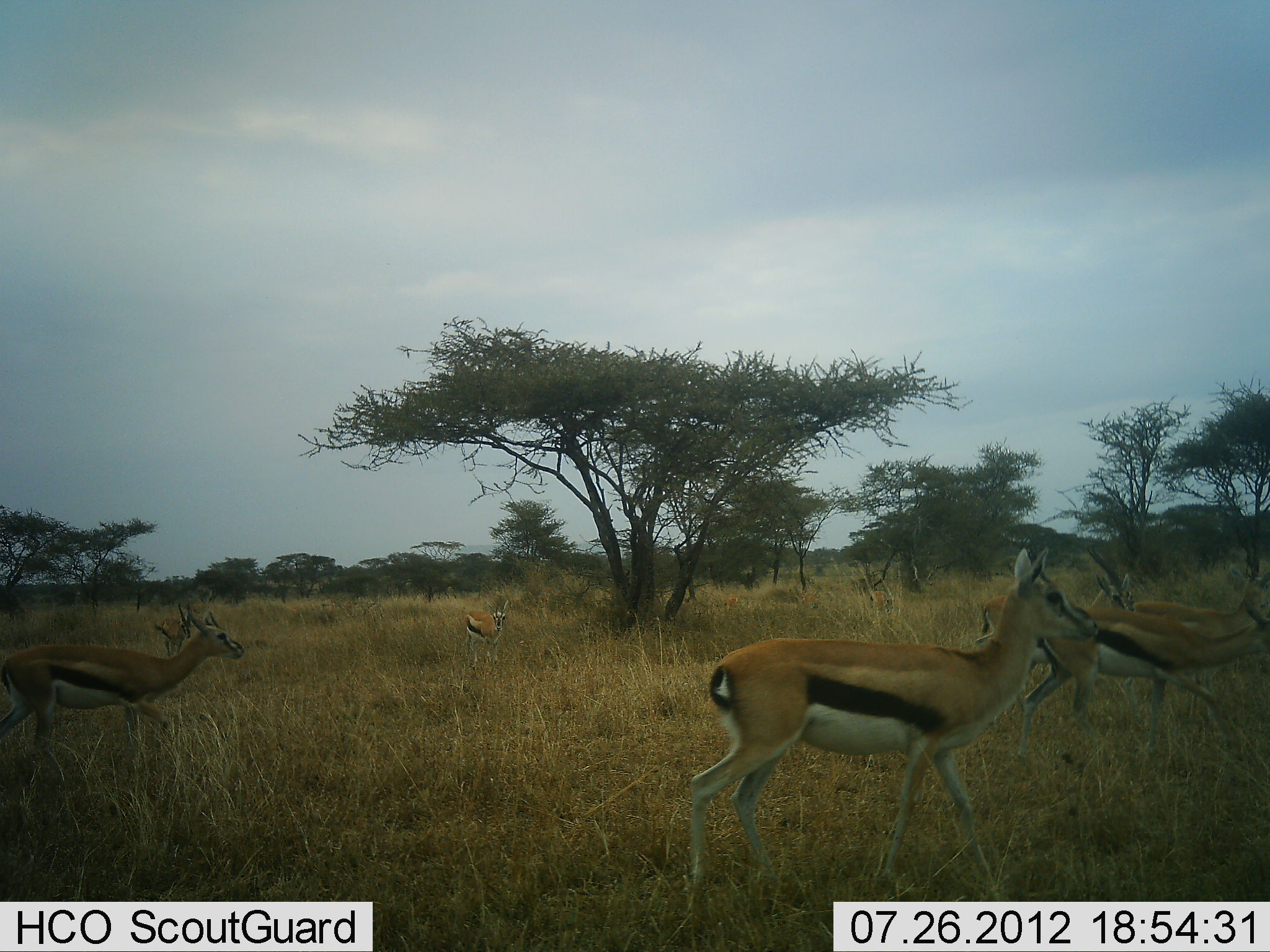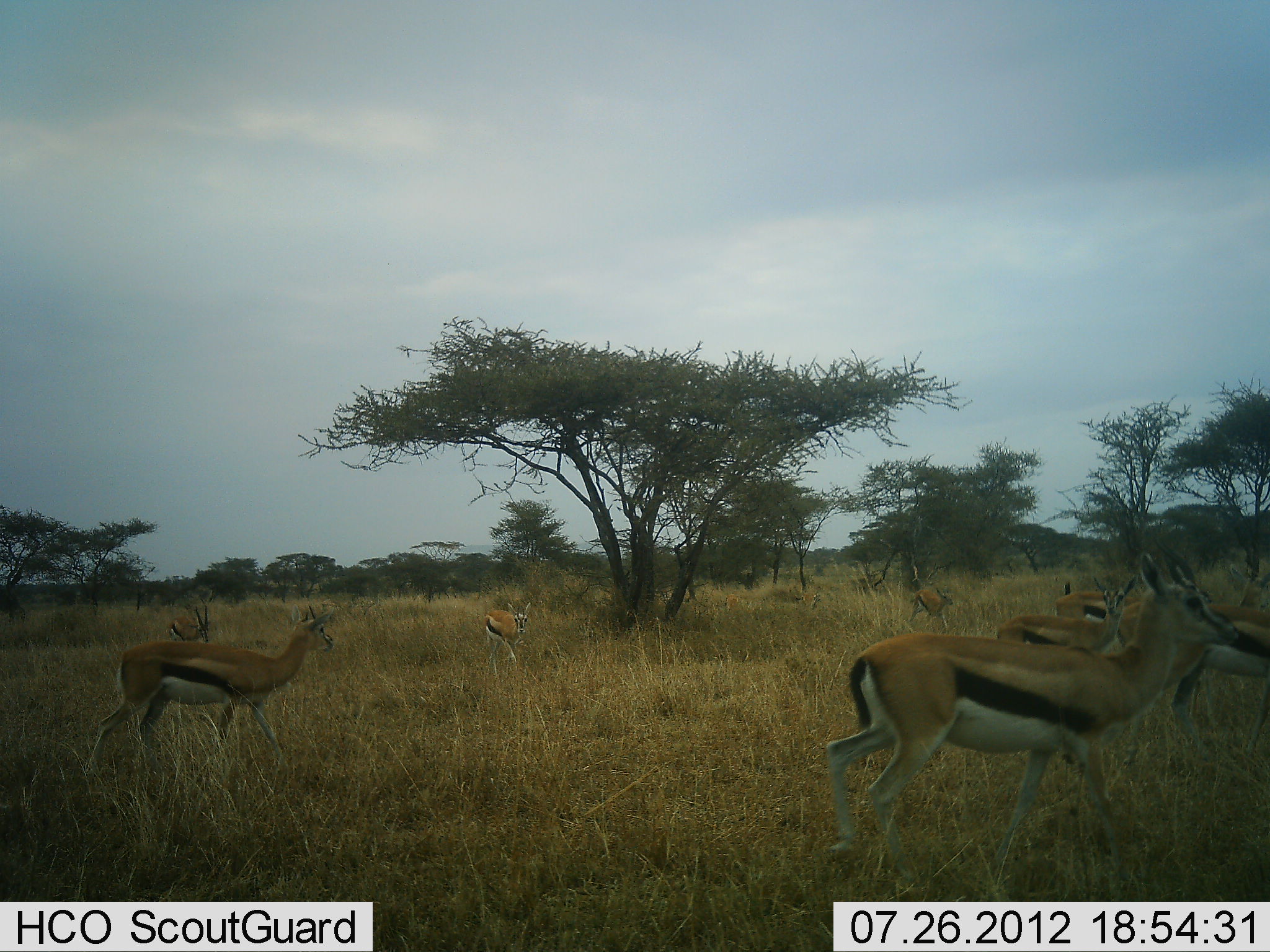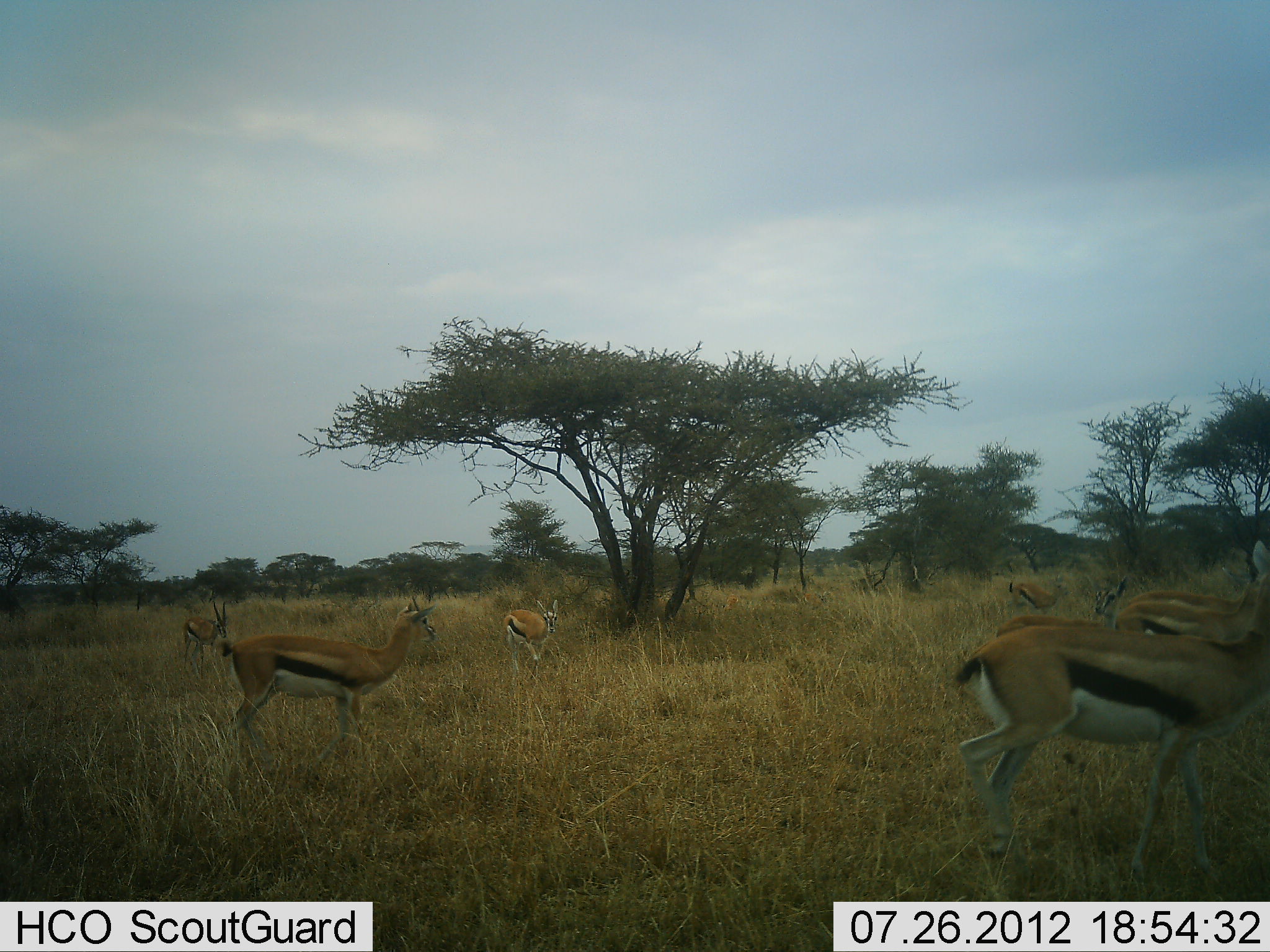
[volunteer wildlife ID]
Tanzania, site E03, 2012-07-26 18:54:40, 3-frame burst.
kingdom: Animalia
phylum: Chordata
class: Mammalia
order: Artiodactyla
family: Bovidae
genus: Eudorcas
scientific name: Eudorcas thomsonii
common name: thomson's gazelle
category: gazellethomsons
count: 8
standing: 10%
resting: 0%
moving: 100%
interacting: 0%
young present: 10%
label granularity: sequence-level